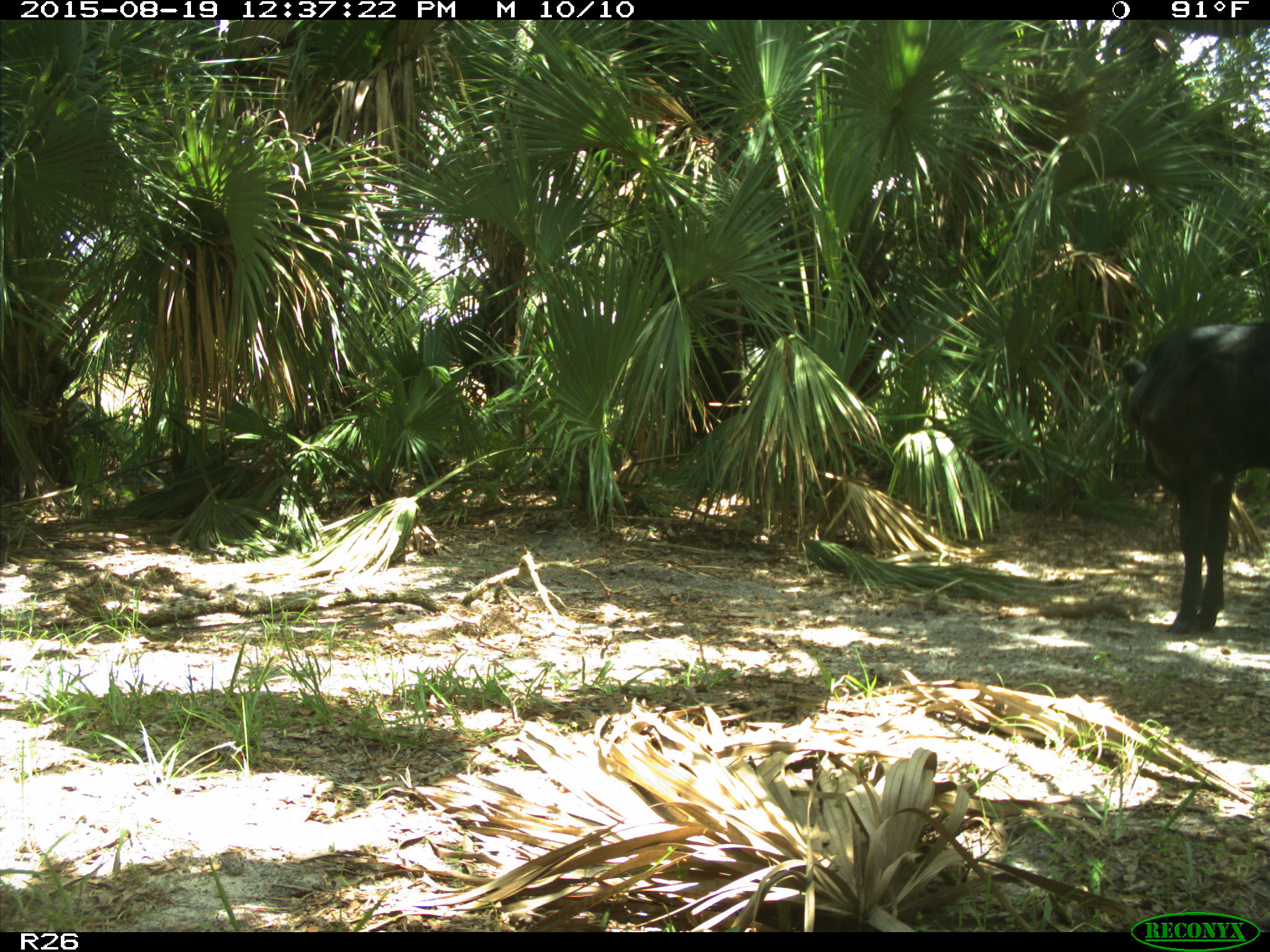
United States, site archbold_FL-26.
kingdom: Animalia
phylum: Chordata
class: Mammalia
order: Artiodactyla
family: Bovidae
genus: Bos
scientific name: Bos taurus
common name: domestic cow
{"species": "Bos taurus (domestic cow)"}